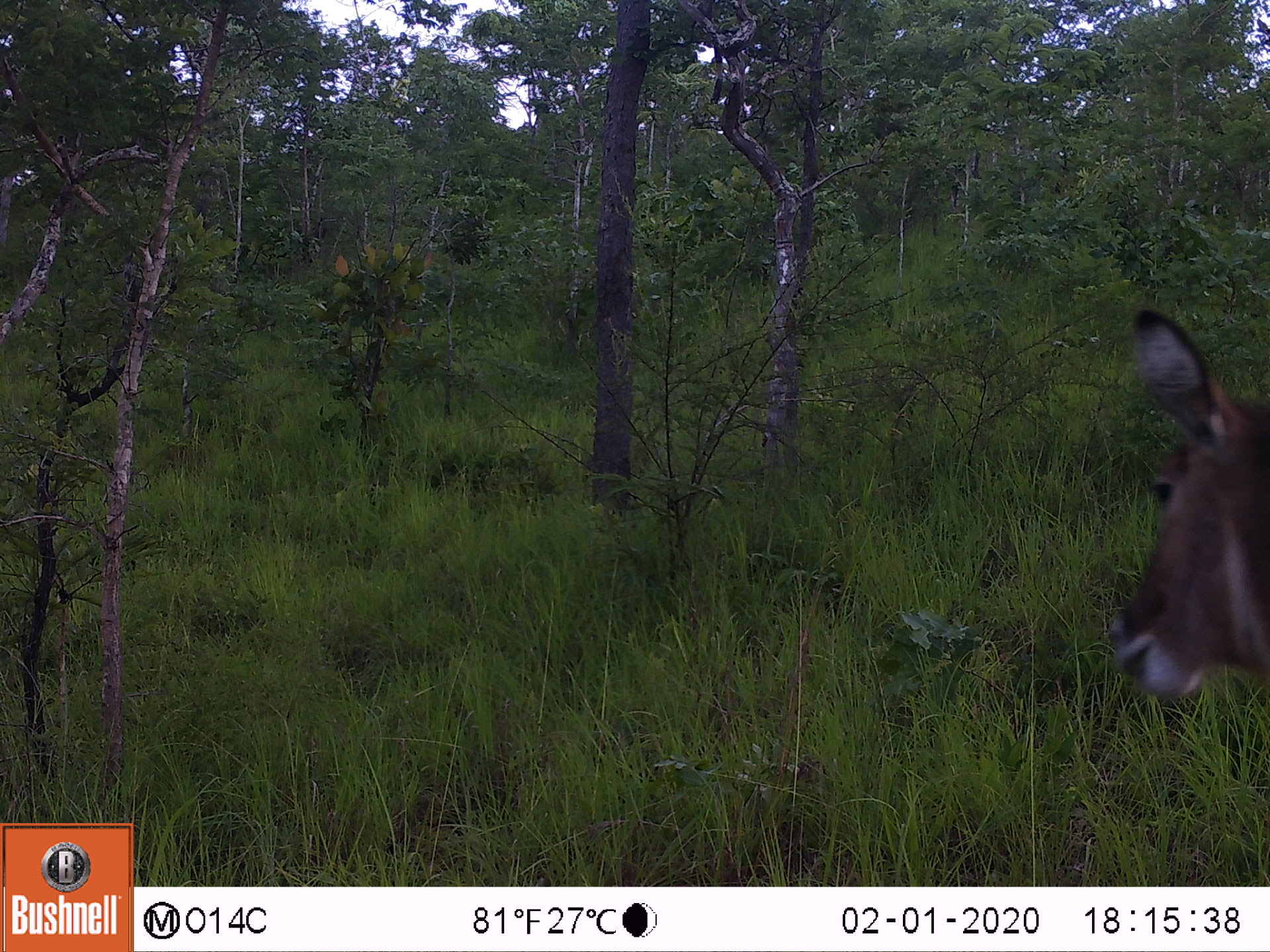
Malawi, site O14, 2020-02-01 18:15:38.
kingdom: Animalia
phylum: Chordata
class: Mammalia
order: Artiodactyla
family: Bovidae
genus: Kobus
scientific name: Kobus ellipsiprymnus ellipsiprymnus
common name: common waterbuck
Common waterbuck (Kobus ellipsiprymnus ellipsiprymnus), count 1.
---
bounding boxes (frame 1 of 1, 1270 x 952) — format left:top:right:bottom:
common waterbuck: 1101:304:1266:713